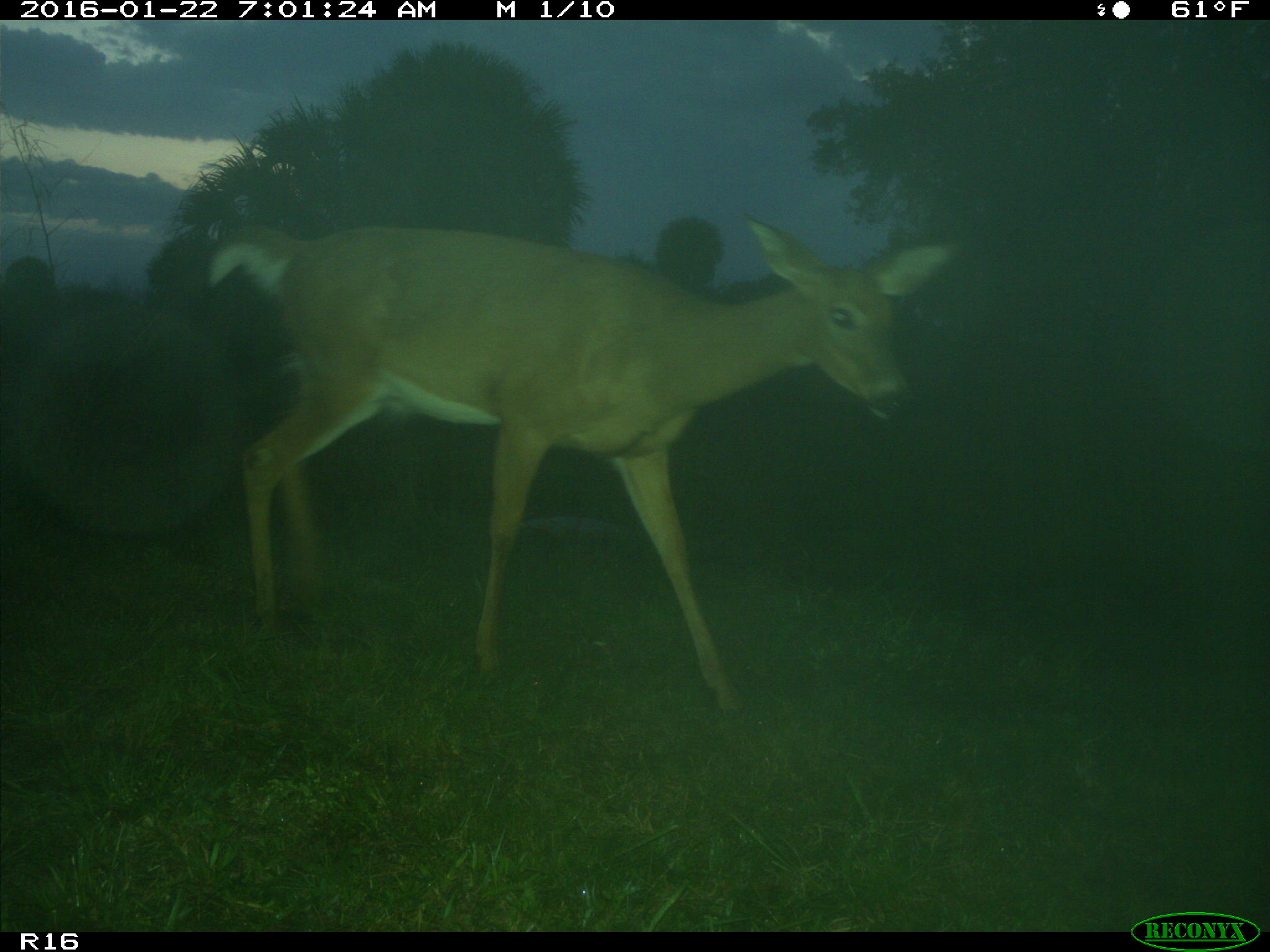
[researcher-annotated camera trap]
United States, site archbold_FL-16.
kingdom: Animalia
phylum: Chordata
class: Mammalia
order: Artiodactyla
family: Cervidae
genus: Odocoileus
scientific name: Odocoileus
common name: deer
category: unidentified deer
Unidentified deer (deer) (Odocoileus).